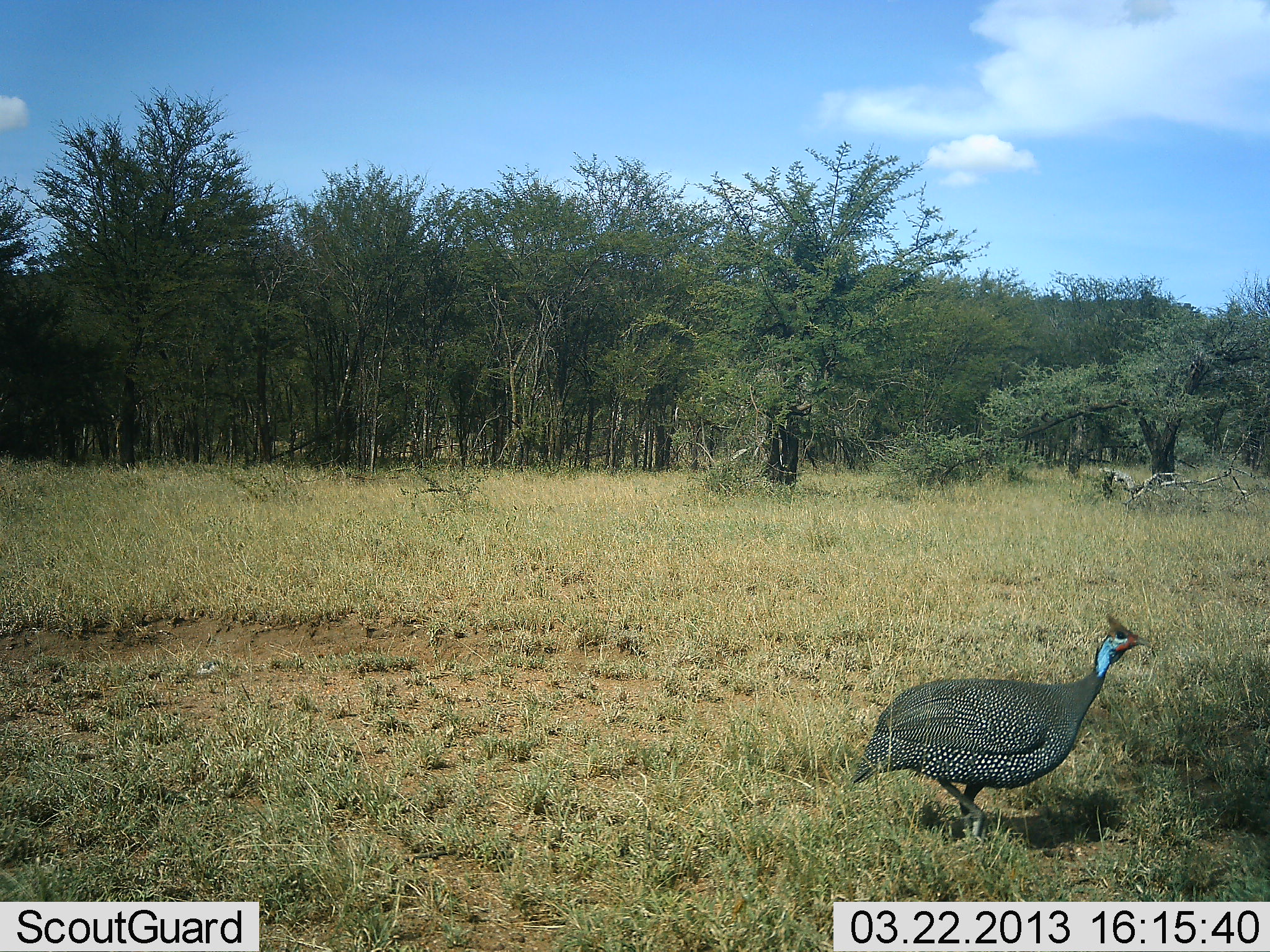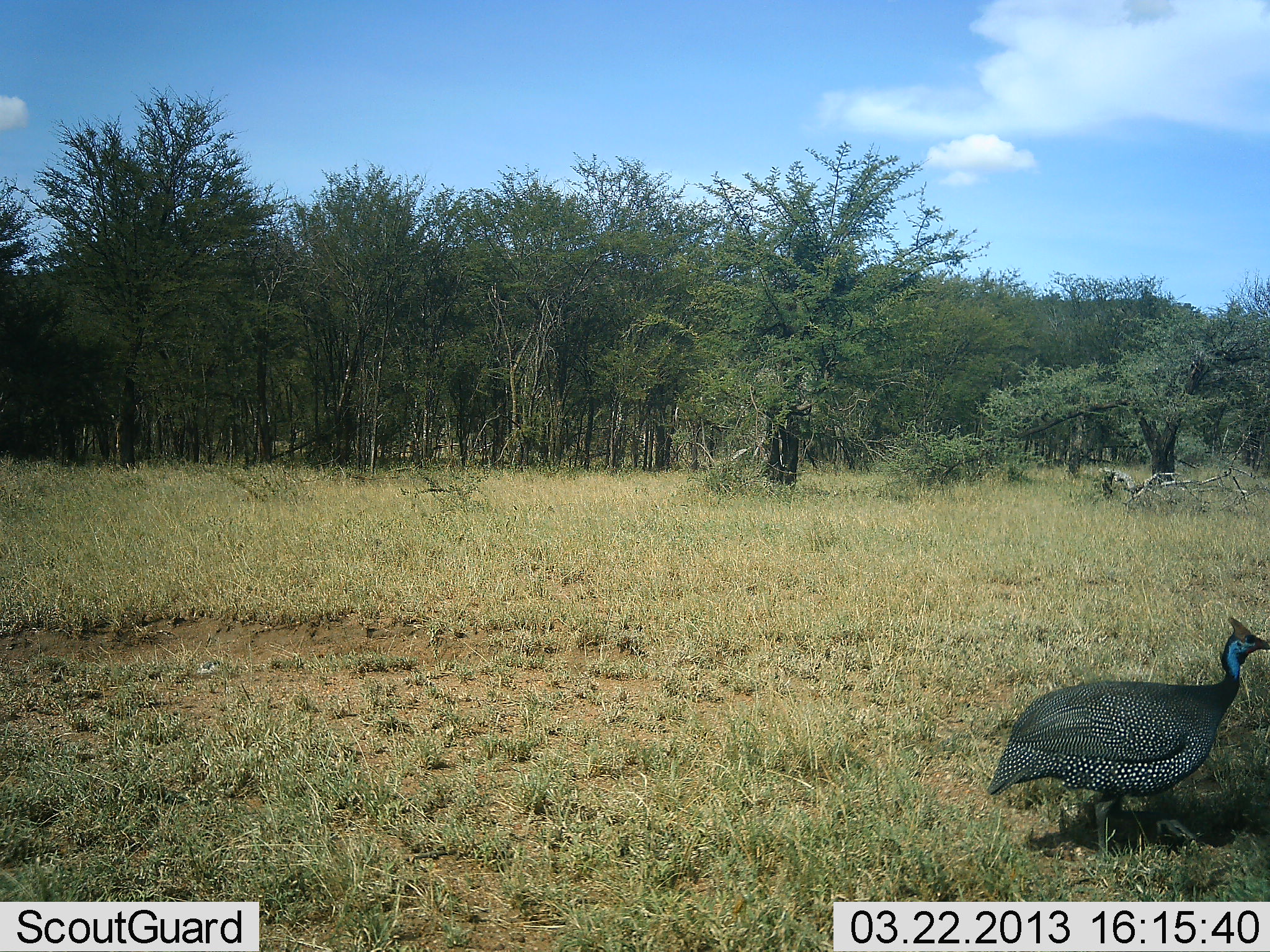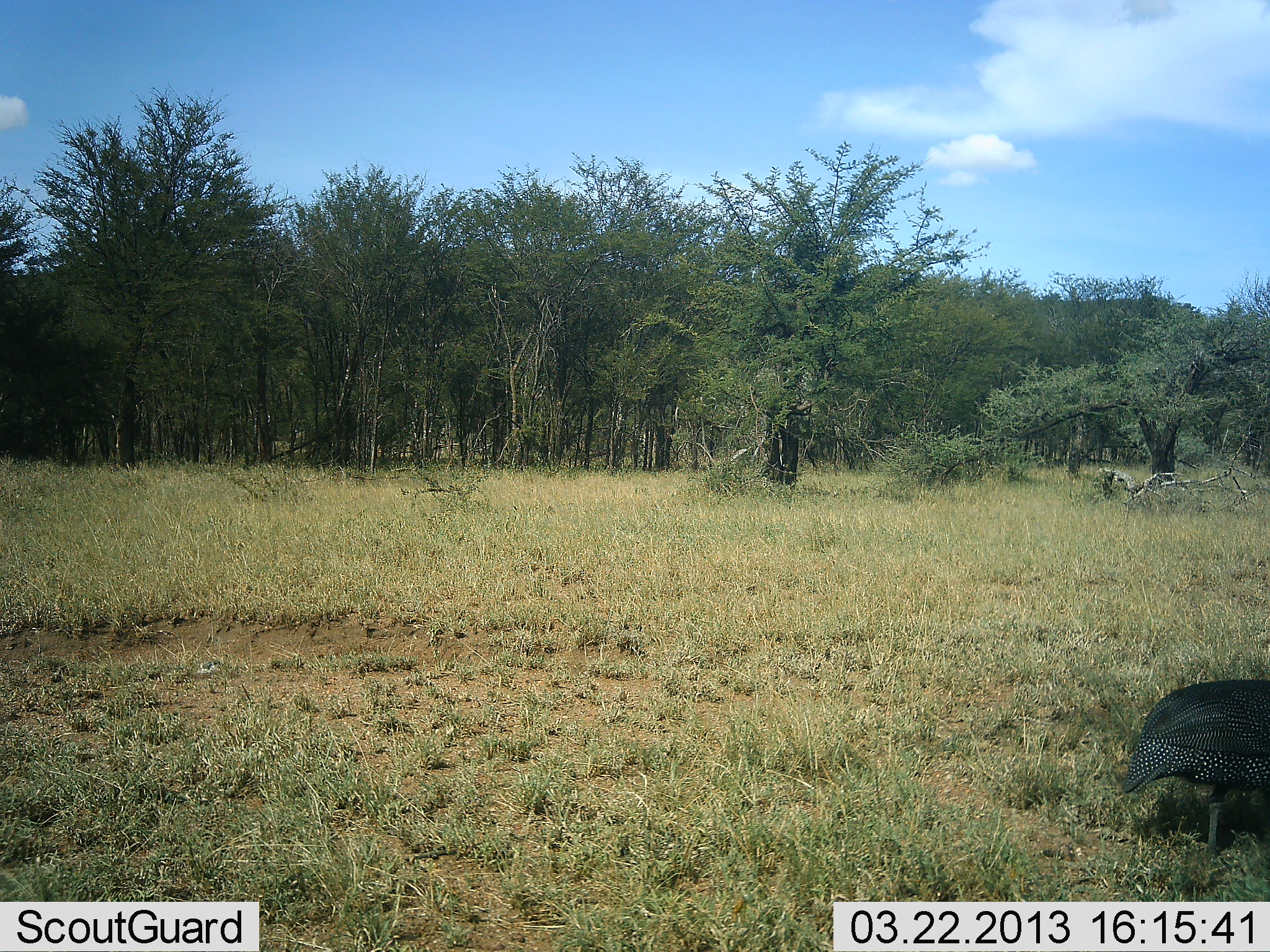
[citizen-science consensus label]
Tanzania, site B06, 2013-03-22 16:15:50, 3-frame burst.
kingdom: Animalia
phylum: Chordata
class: Aves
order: Galliformes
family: Numididae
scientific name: Numididae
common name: guinea fowl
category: guineafowl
Guineafowl (guinea fowl) (Numididae), count 1. Behavior (volunteer vote fractions): standing 8%, resting 0%, moving 96%, interacting 0%. Young present (vote fraction): 0%. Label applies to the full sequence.